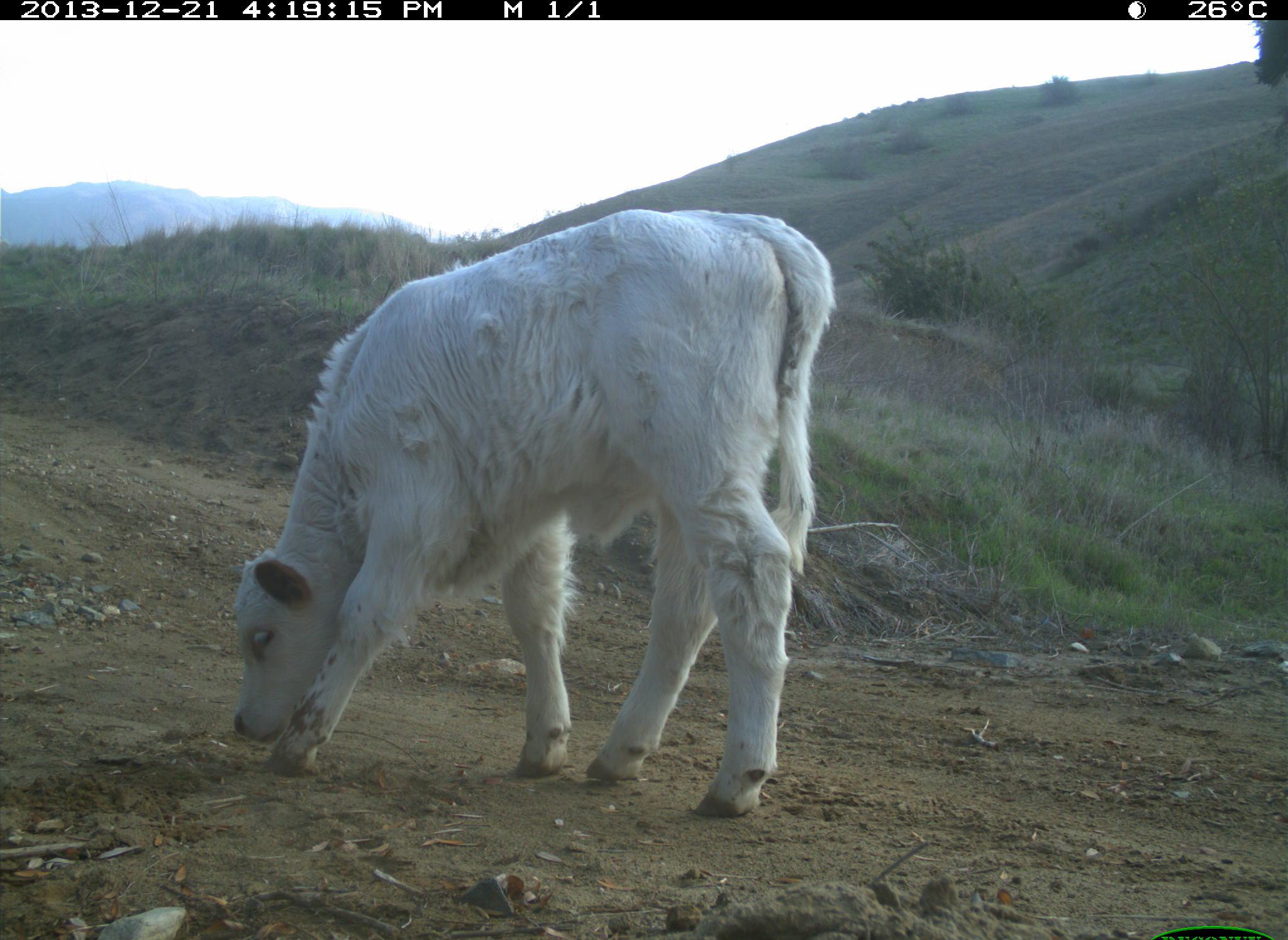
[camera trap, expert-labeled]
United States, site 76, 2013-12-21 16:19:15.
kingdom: Animalia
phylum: Chordata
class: Mammalia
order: Artiodactyla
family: Bovidae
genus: Bos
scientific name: Bos taurus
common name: cow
Cow (Bos taurus).